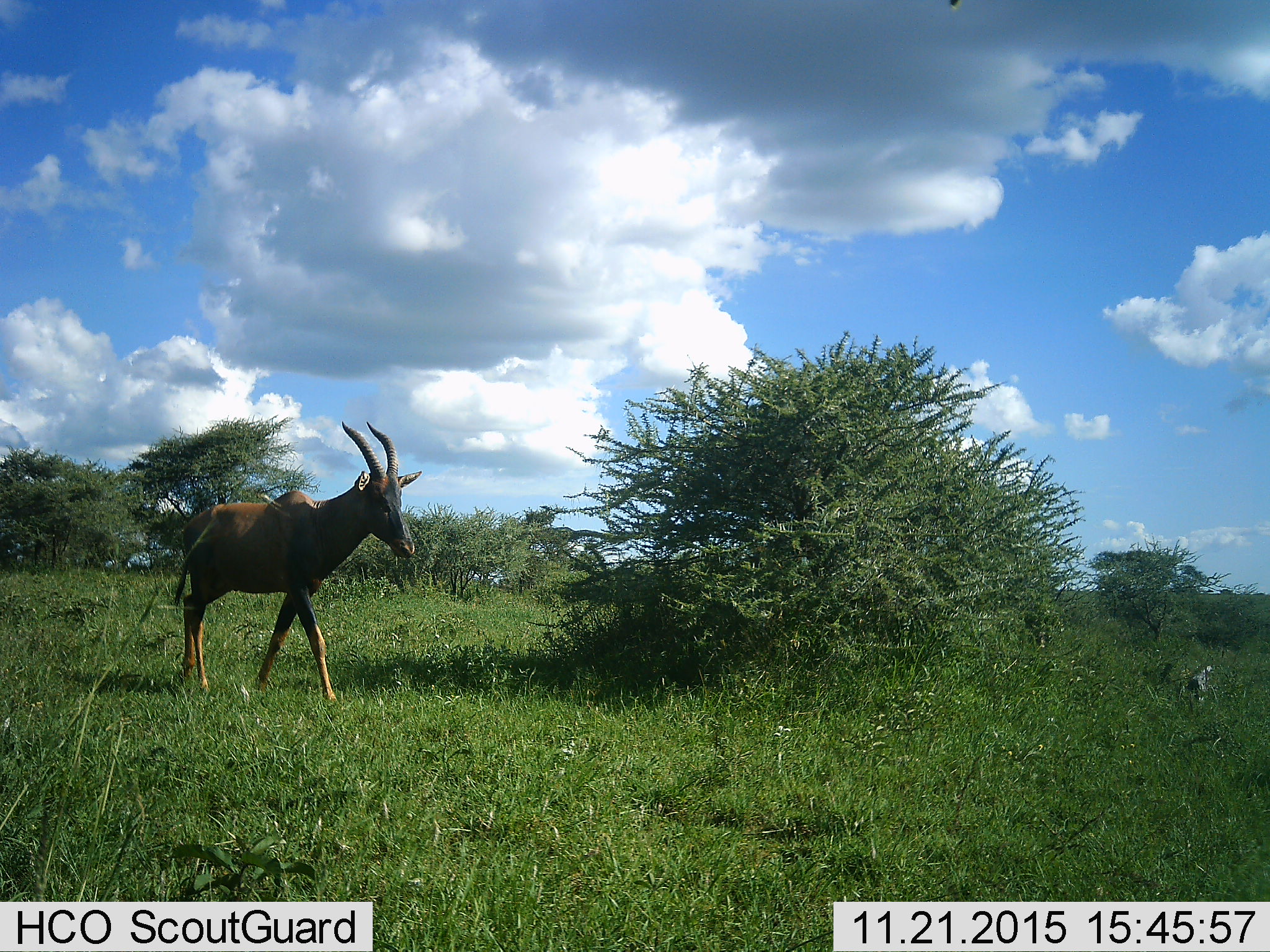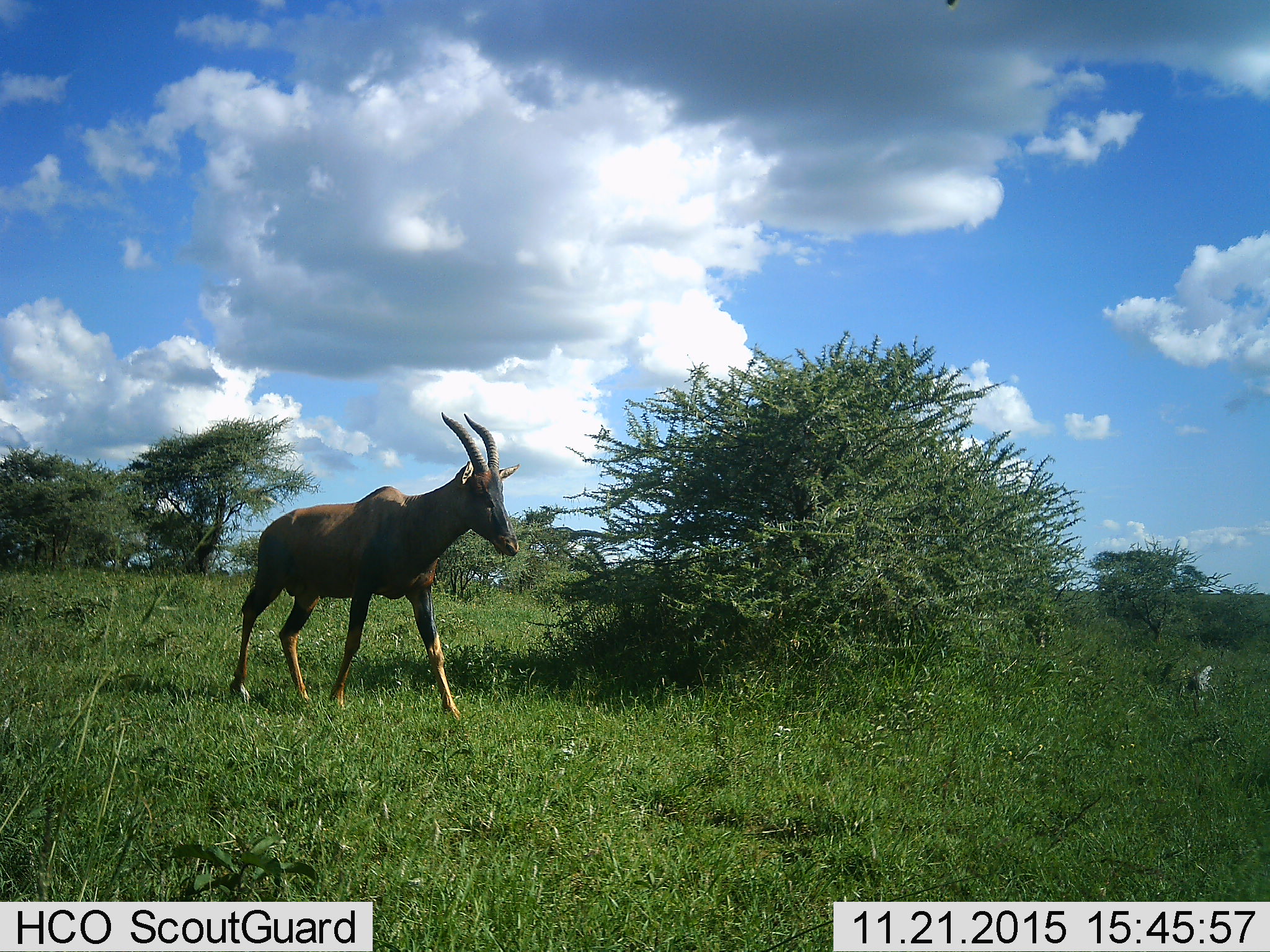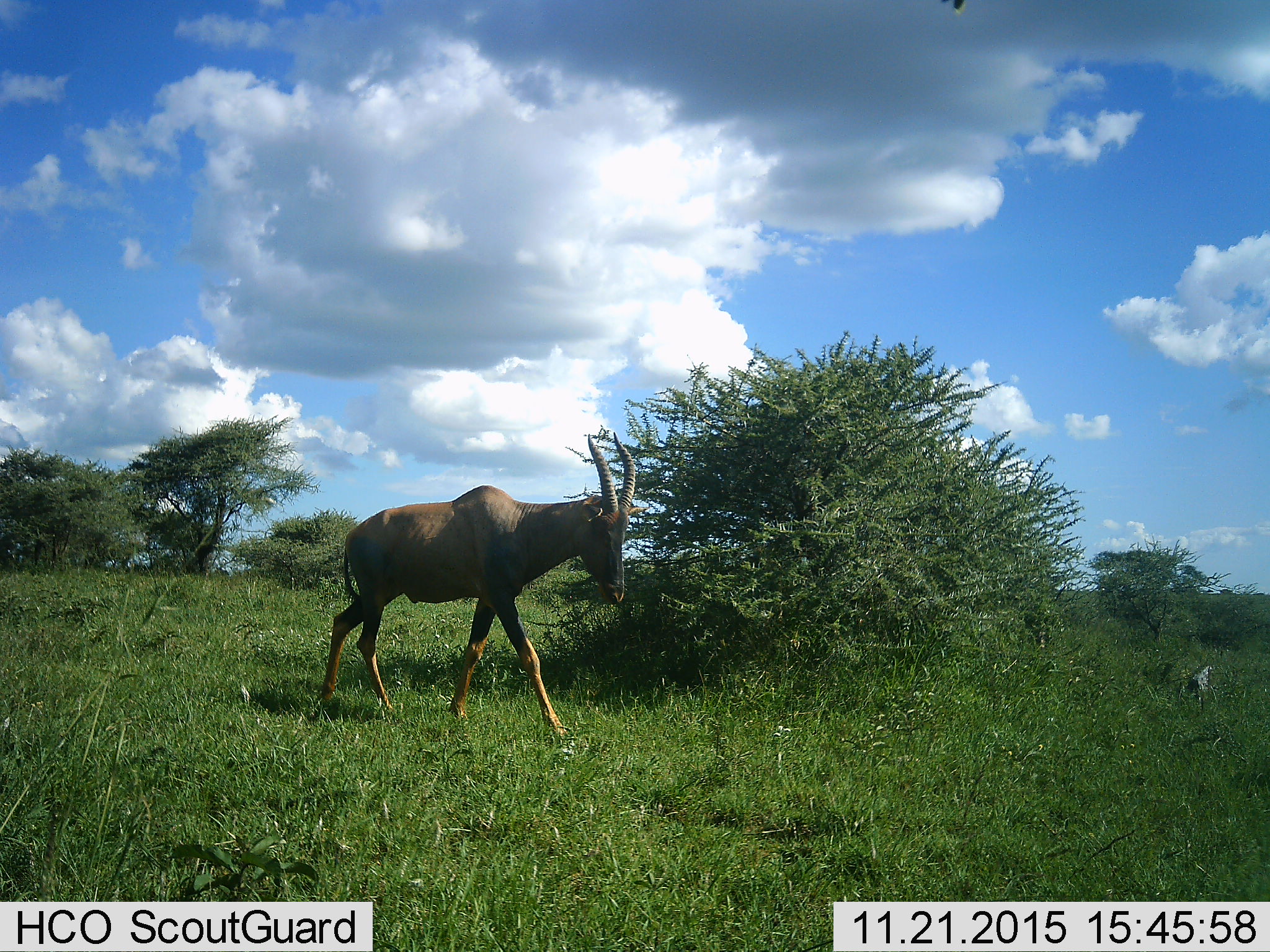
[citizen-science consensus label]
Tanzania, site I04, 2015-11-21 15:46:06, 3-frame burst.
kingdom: Animalia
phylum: Chordata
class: Mammalia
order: Artiodactyla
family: Bovidae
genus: Damaliscus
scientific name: Damaliscus lunatus jimela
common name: topi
Topi (Damaliscus lunatus jimela), count 1. Behavior (volunteer vote fractions): standing 0%, resting 0%, moving 100%, interacting 0%. Young present (vote fraction): 0%. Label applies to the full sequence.